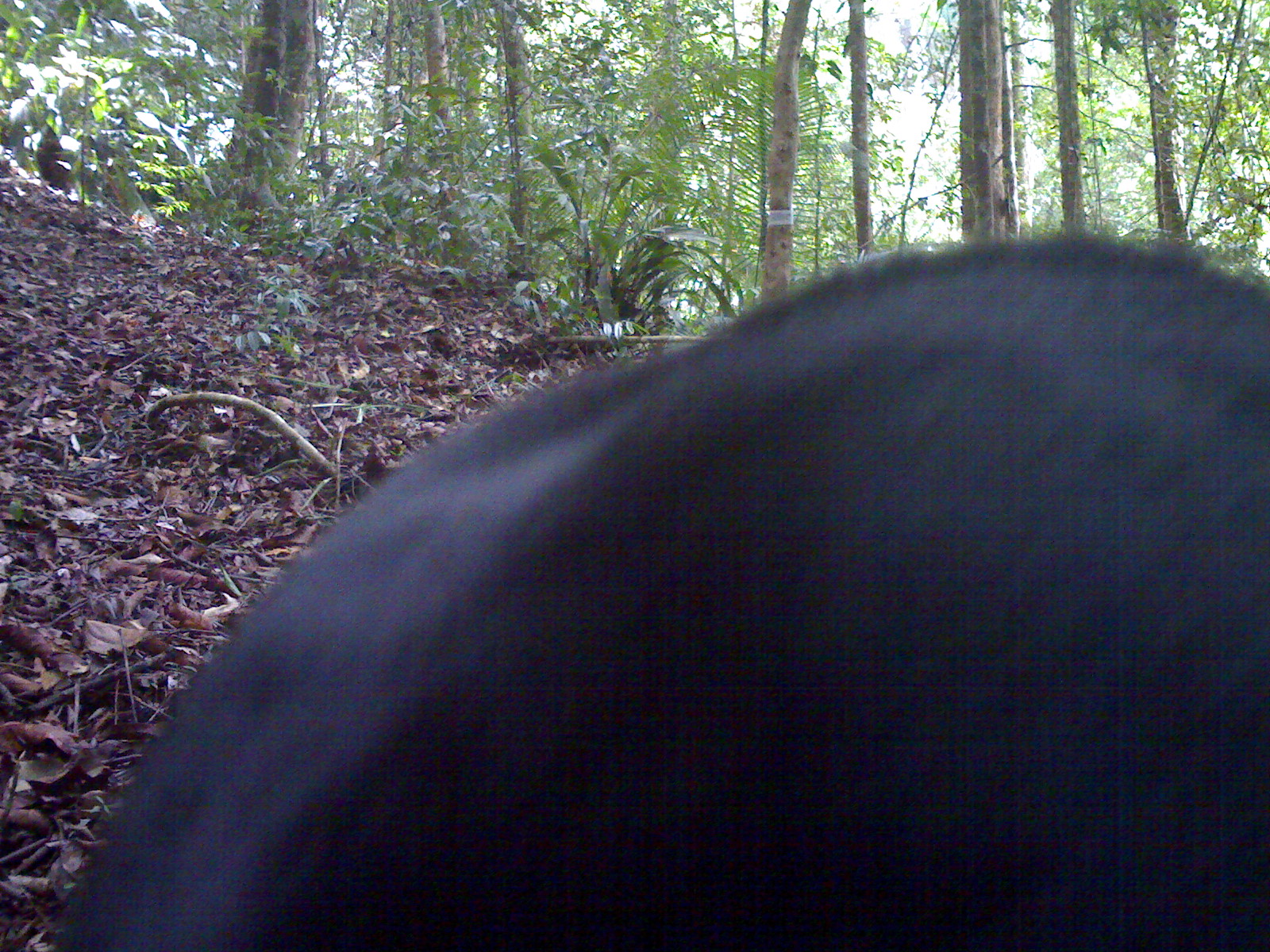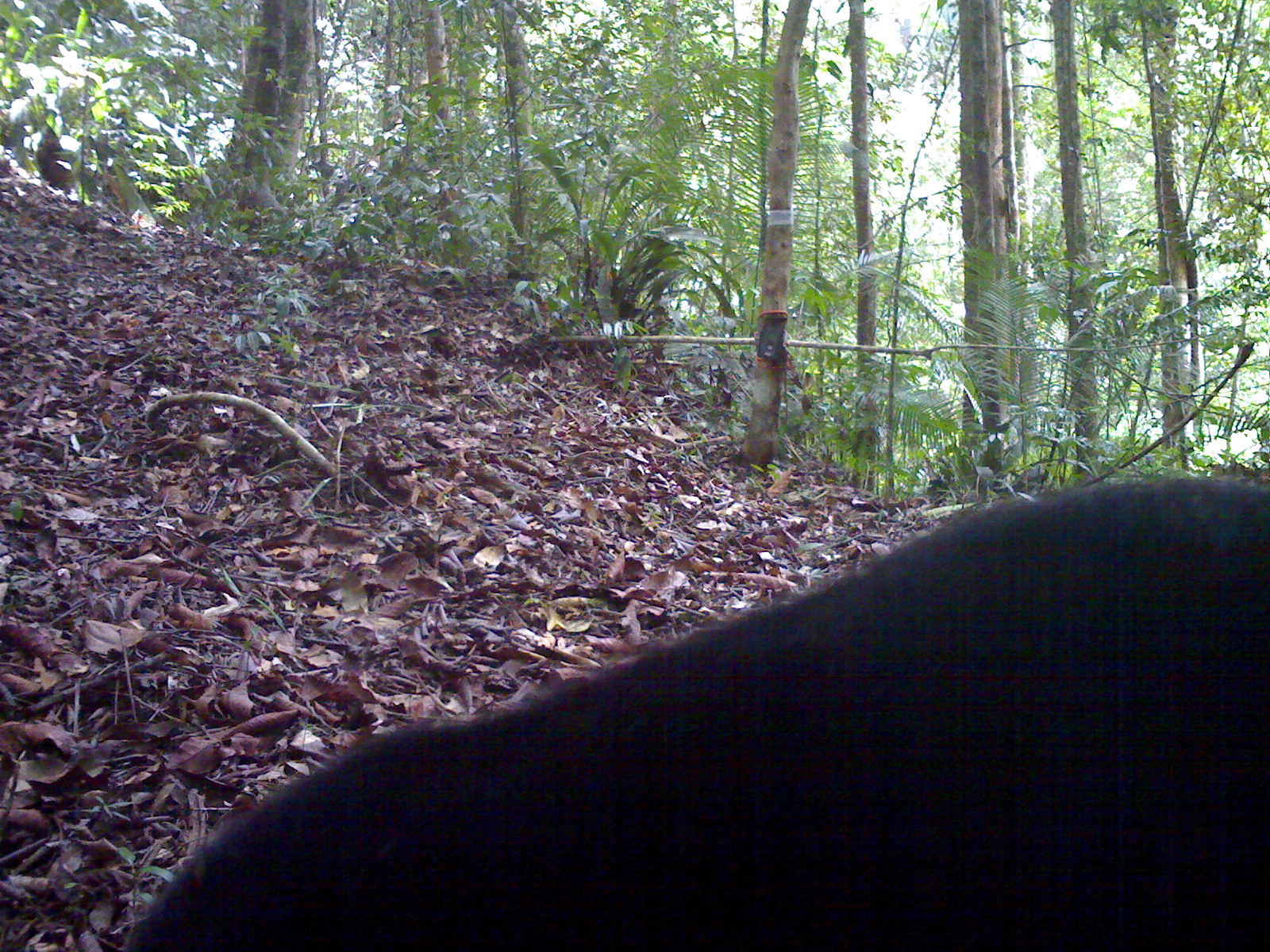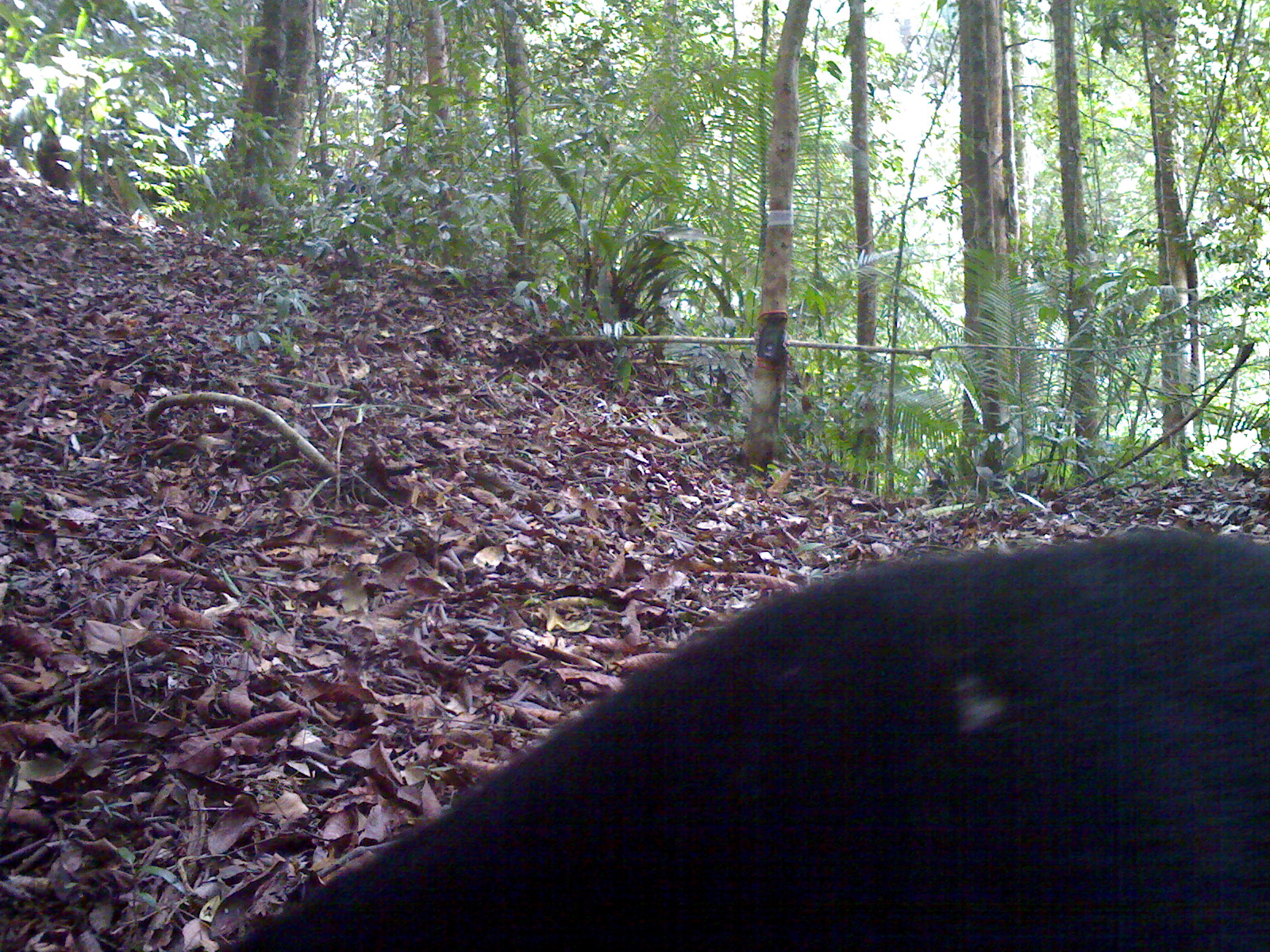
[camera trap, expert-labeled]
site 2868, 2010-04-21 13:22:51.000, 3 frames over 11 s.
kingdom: Animalia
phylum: Chordata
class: Mammalia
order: Carnivora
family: Ursidae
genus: Helarctos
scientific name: Helarctos malayanus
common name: sun bear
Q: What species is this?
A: Helarctos malayanus (sun bear).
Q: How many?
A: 1.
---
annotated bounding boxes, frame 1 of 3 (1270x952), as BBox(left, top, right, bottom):
helarctos malayanus: BBox(60, 233, 1267, 949)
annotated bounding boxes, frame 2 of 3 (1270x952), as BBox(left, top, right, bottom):
helarctos malayanus: BBox(129, 477, 1267, 949)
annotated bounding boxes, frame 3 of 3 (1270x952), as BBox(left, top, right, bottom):
helarctos malayanus: BBox(222, 521, 1267, 949)